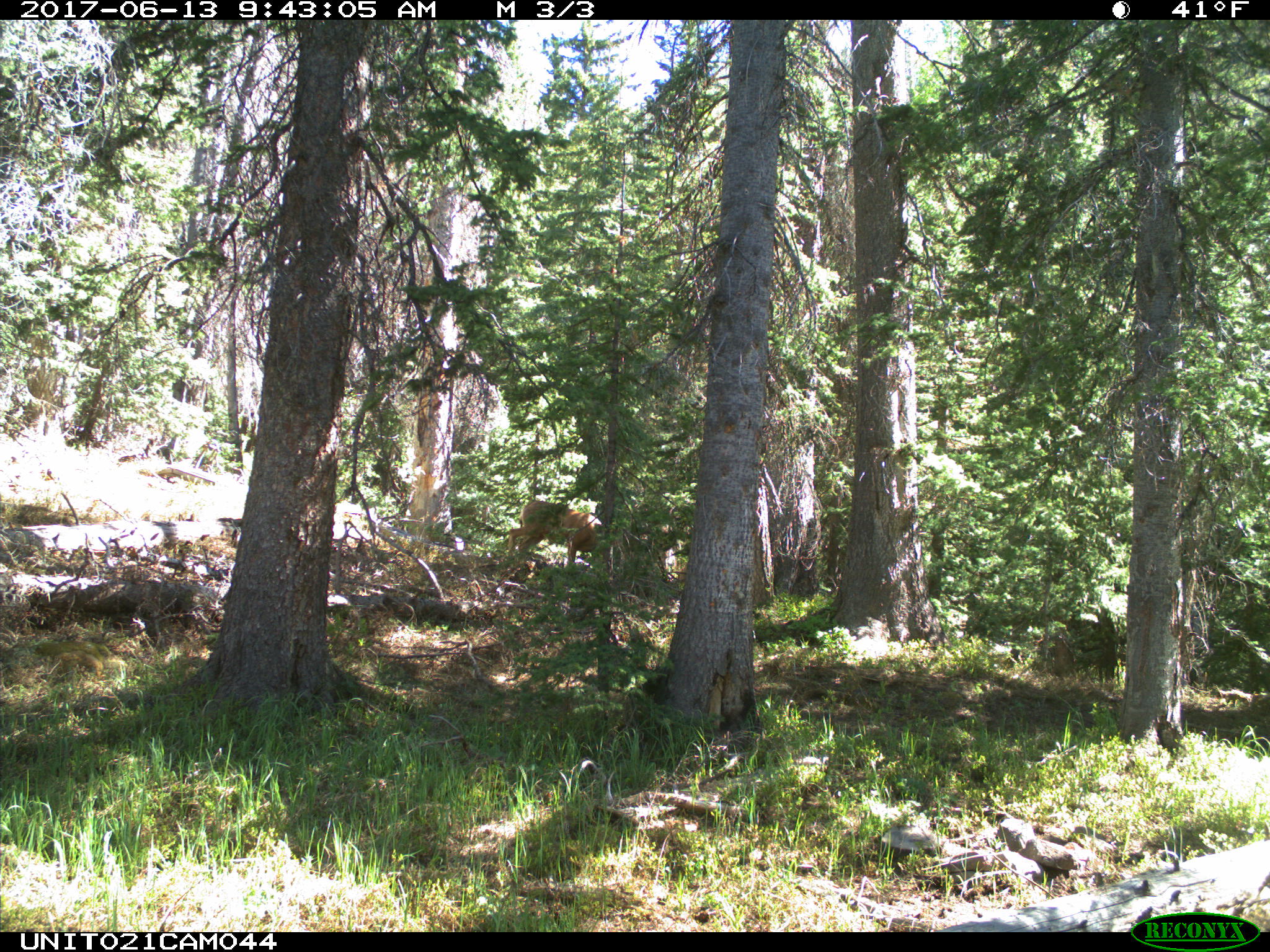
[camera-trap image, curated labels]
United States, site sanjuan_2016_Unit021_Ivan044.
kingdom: Animalia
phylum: Chordata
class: Mammalia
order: Artiodactyla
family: Cervidae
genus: Odocoileus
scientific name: Odocoileus hemionus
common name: mule deer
Odocoileus hemionus (mule deer).